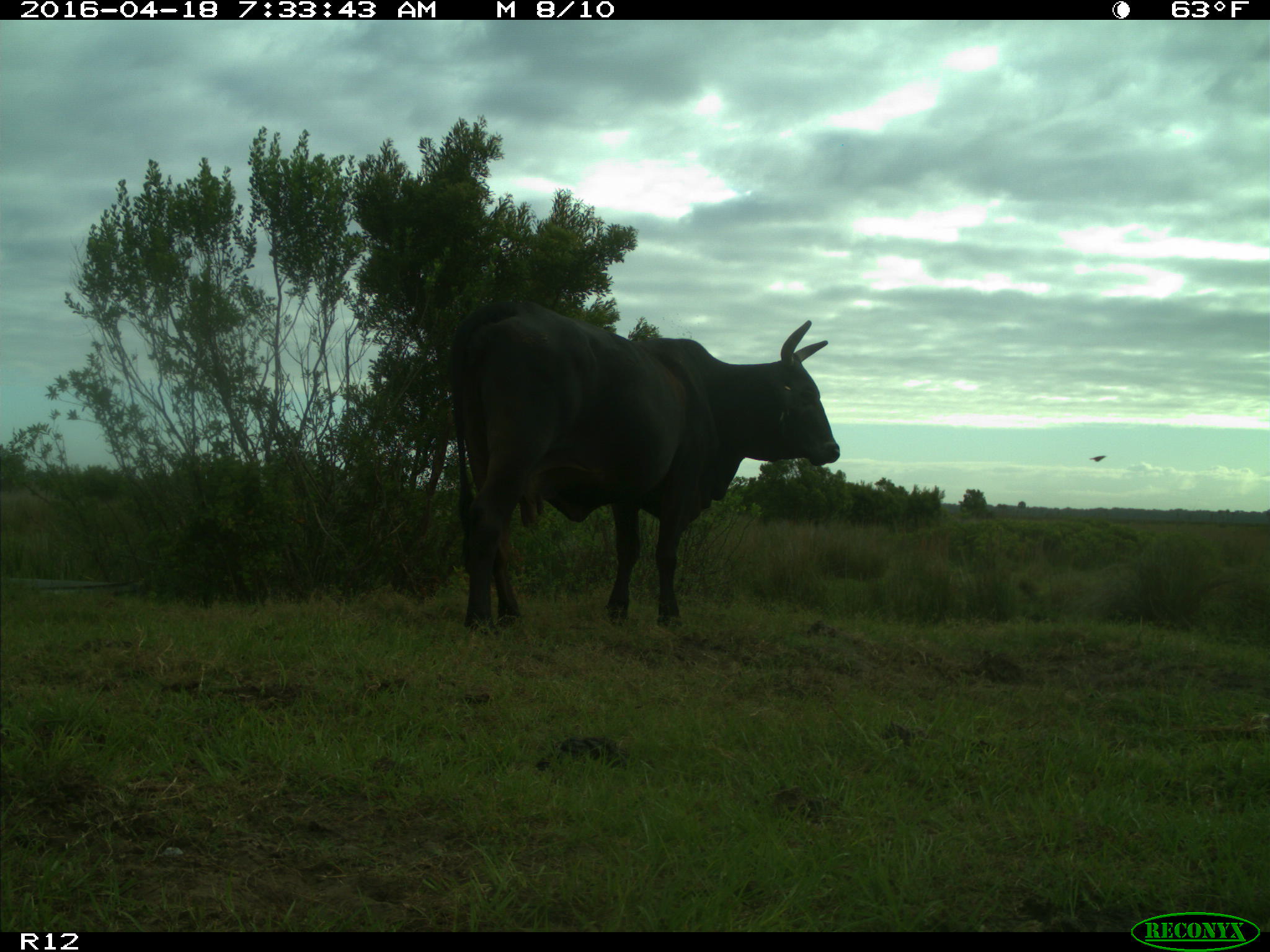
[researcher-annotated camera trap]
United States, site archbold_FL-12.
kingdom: Animalia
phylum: Chordata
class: Mammalia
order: Artiodactyla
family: Bovidae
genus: Bos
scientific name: Bos taurus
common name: domestic cow